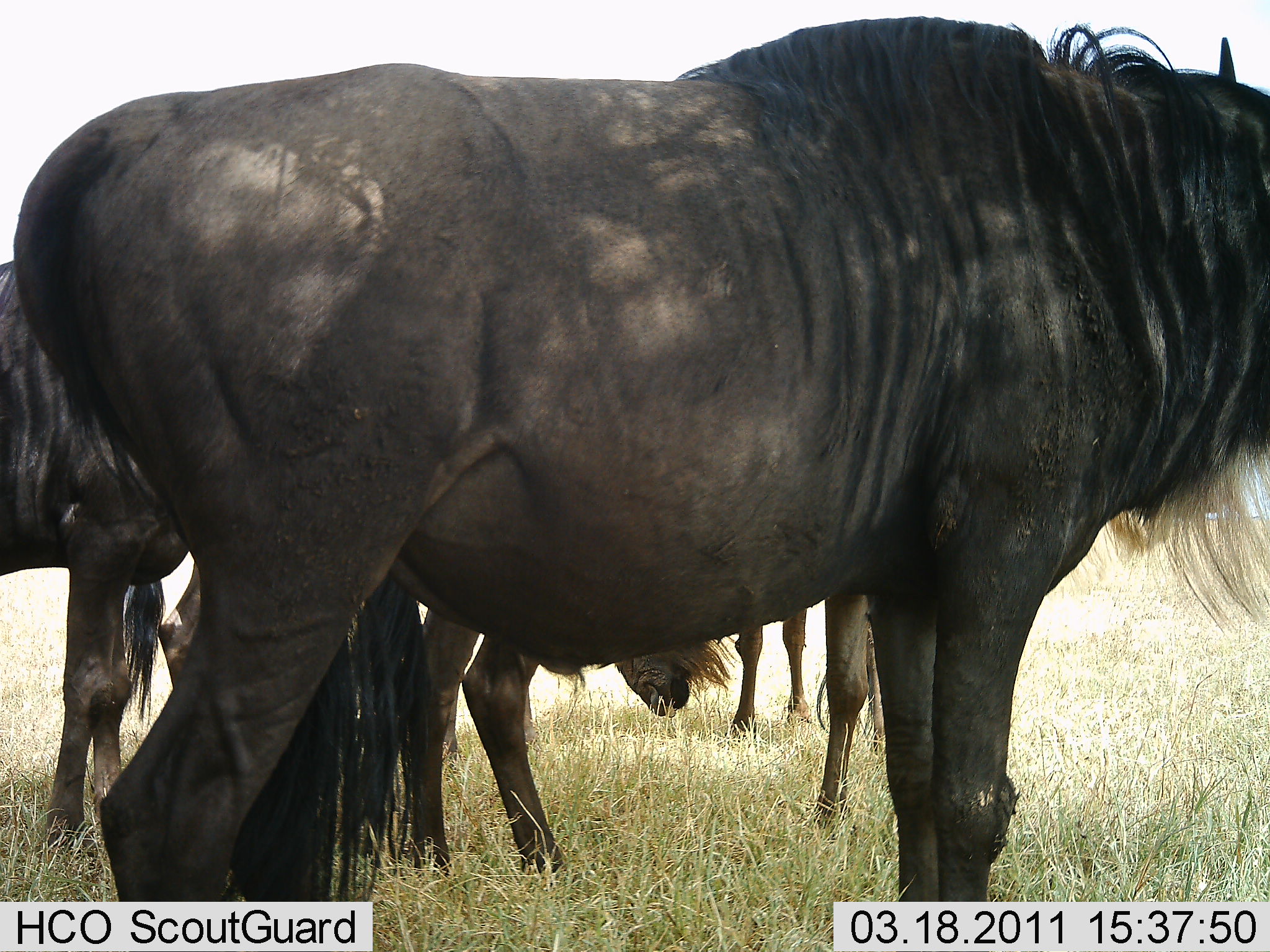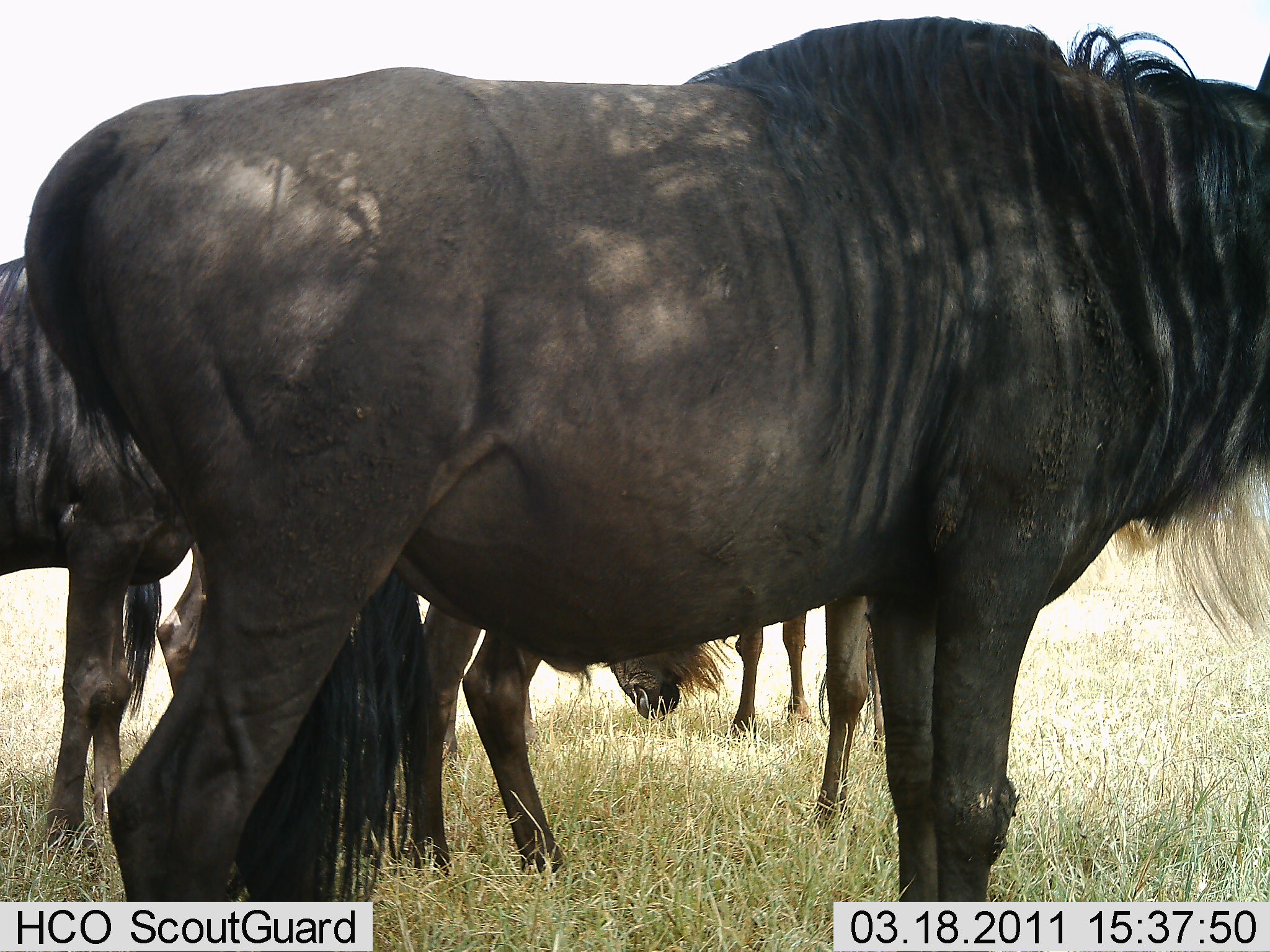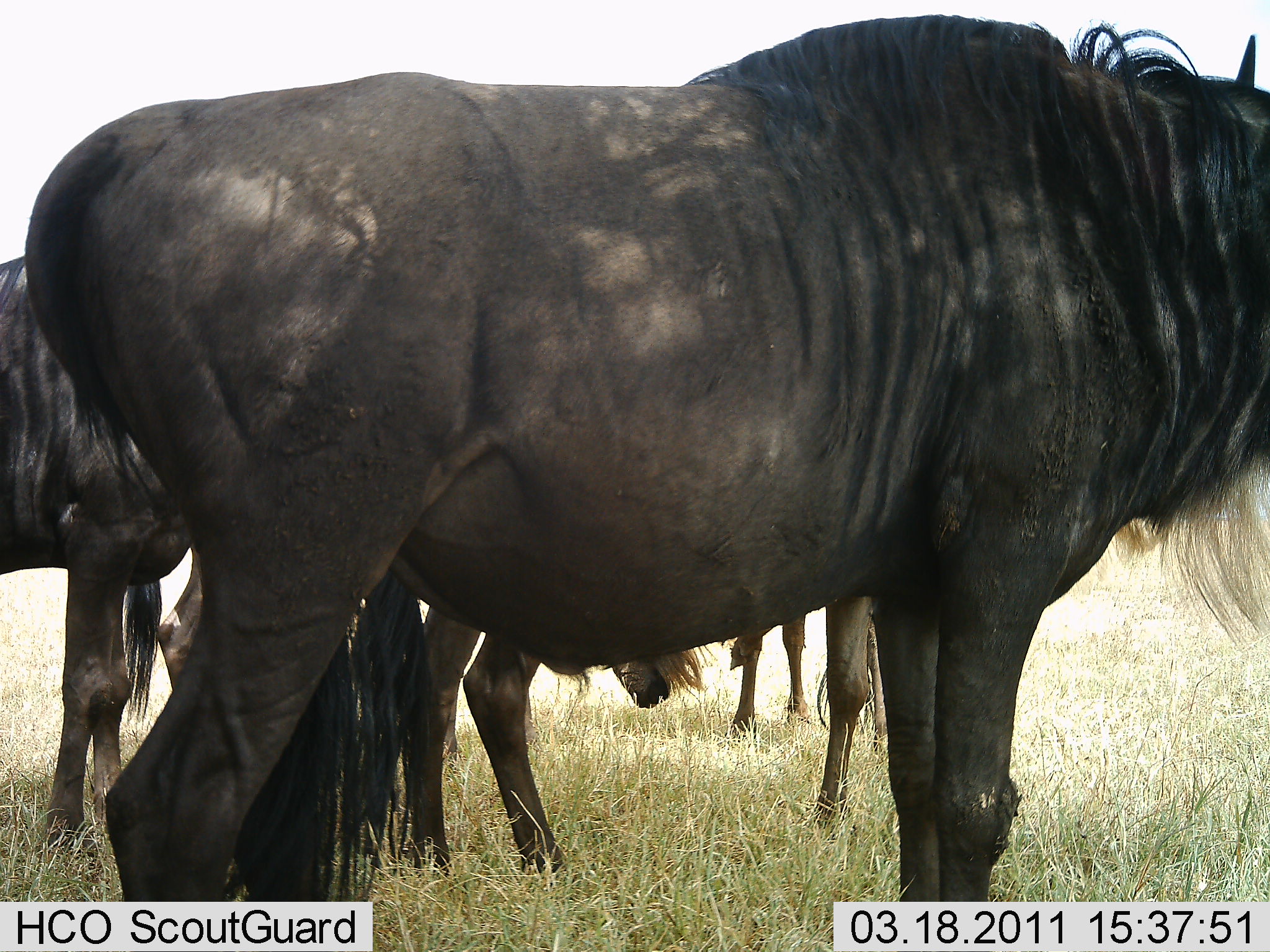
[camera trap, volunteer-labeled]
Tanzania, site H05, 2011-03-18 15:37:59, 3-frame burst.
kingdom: Animalia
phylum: Chordata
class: Mammalia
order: Artiodactyla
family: Bovidae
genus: Connochaetes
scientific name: Connochaetes taurinus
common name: blue wildebeest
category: wildebeest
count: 4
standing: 91%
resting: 0%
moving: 18%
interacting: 9%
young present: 0%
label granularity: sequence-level